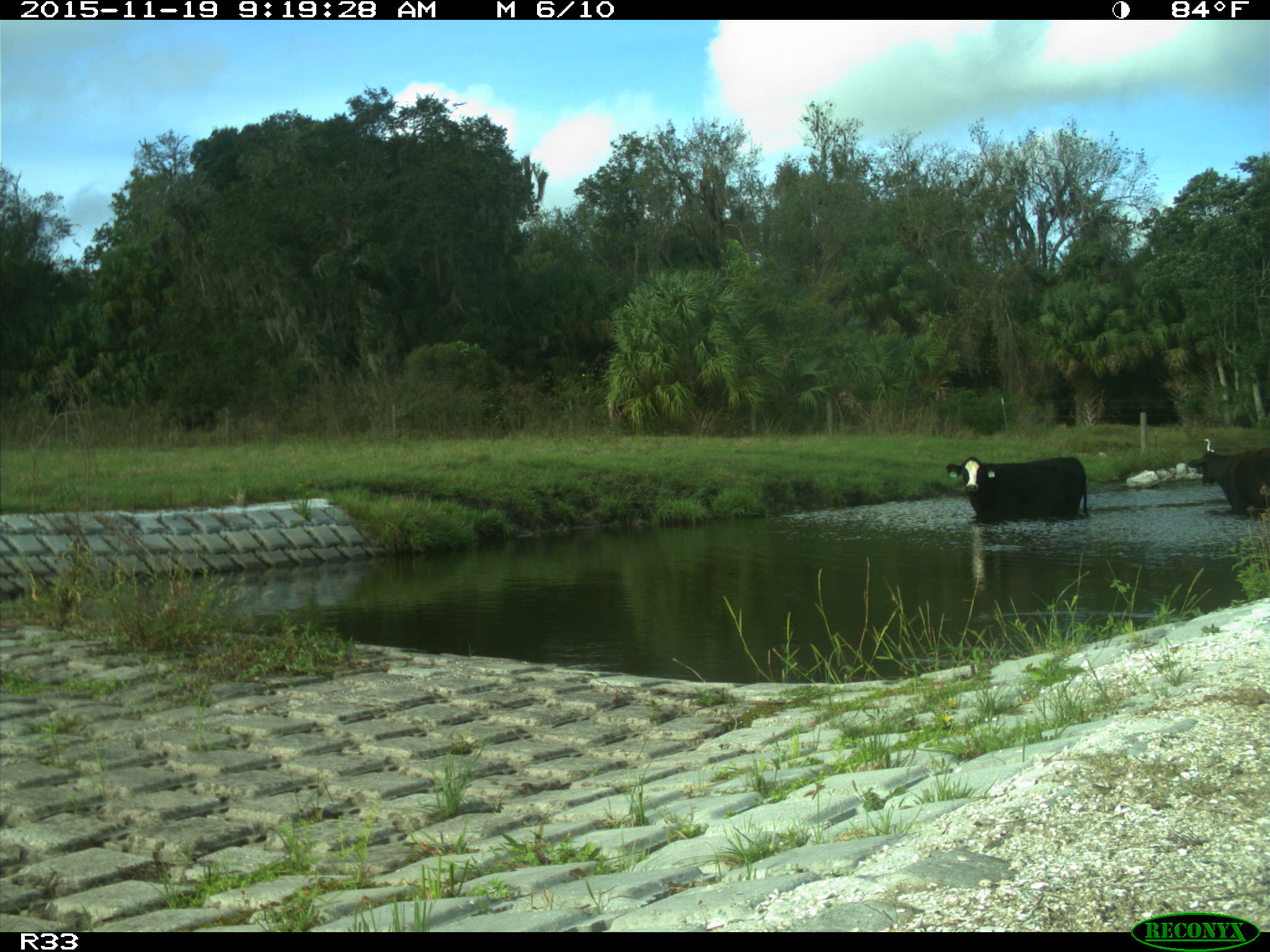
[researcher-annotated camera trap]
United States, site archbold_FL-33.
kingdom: Animalia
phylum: Chordata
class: Mammalia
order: Artiodactyla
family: Bovidae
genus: Bos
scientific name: Bos taurus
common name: domestic cow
Bos taurus (domestic cow).